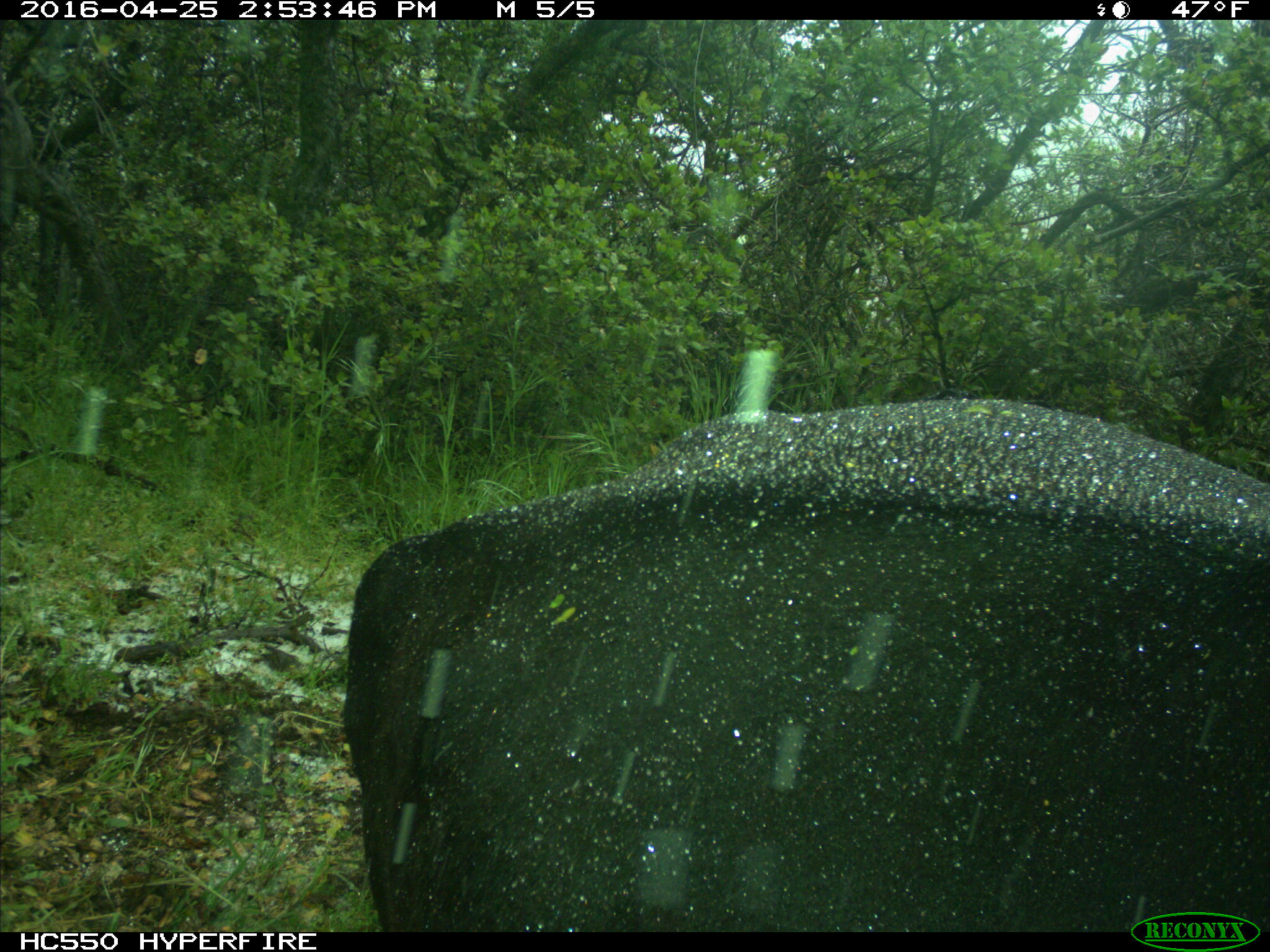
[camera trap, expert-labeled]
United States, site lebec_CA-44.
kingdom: Animalia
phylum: Chordata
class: Mammalia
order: Artiodactyla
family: Bovidae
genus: Bos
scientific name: Bos taurus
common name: domestic cow